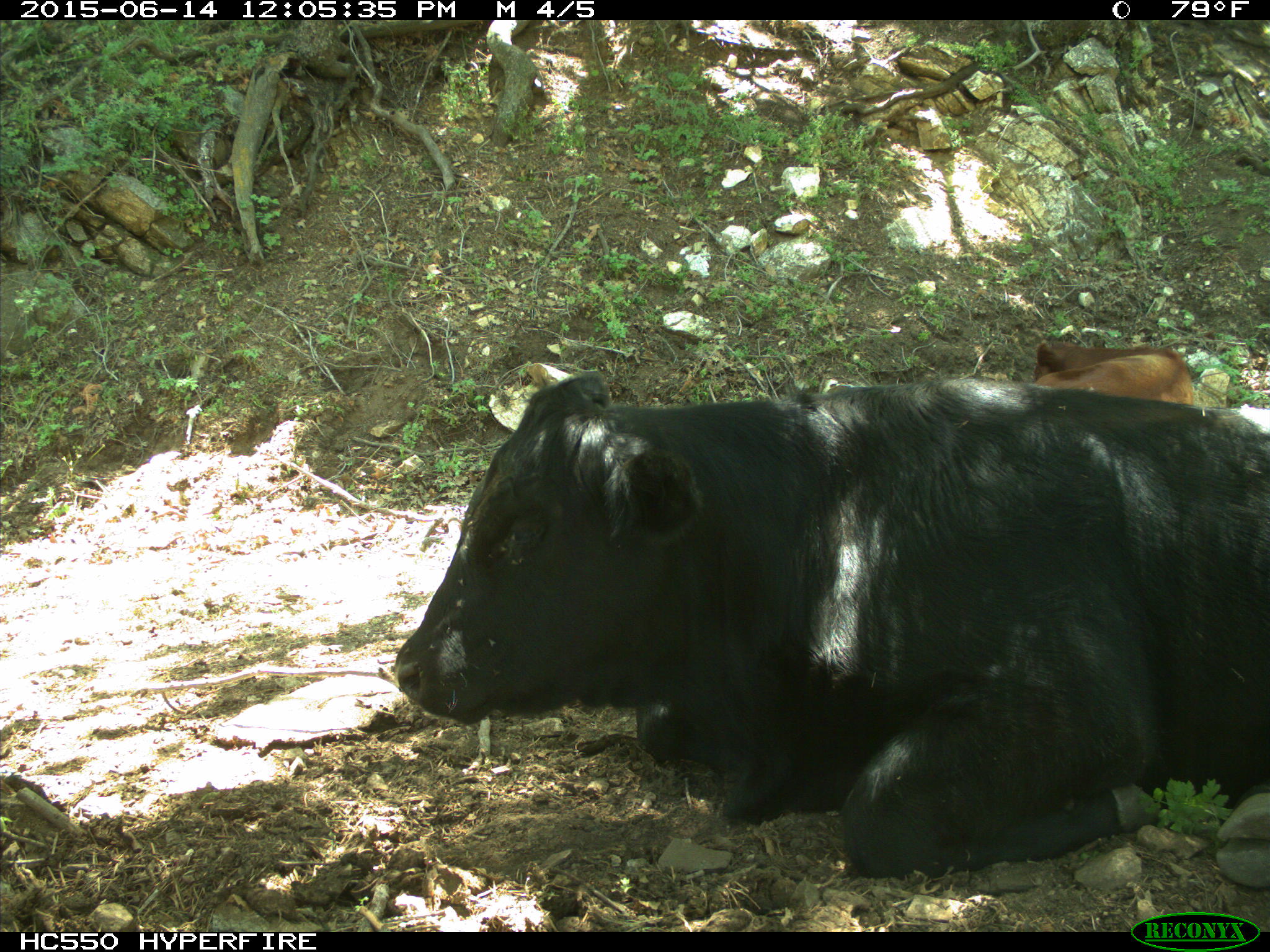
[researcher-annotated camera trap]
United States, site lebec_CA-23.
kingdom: Animalia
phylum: Chordata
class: Mammalia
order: Artiodactyla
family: Bovidae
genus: Bos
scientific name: Bos taurus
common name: domestic cow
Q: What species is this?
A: Bos taurus (domestic cow).